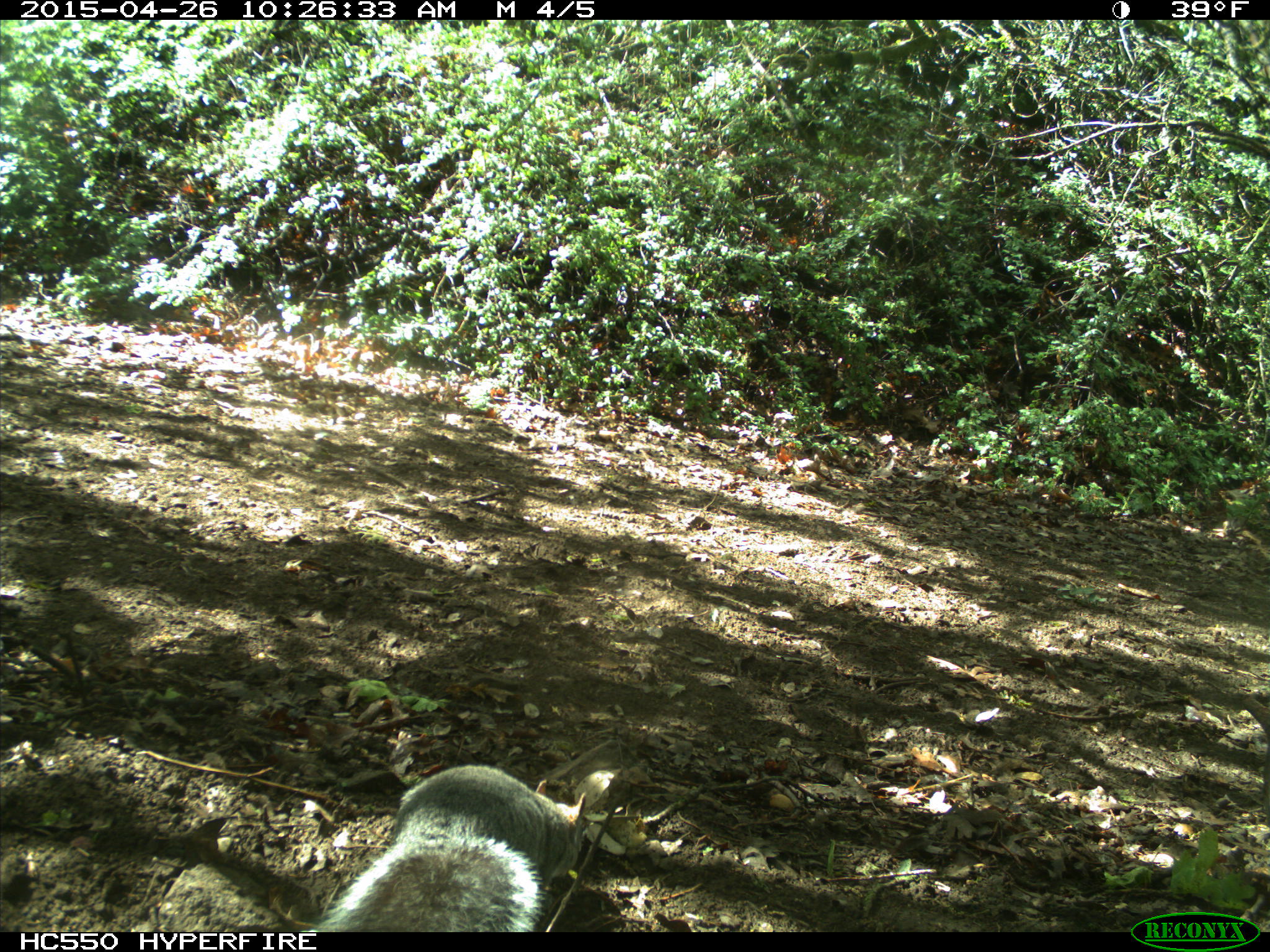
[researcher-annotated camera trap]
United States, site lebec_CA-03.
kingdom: Animalia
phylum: Chordata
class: Mammalia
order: Rodentia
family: Sciuridae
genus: Sciurus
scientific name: Sciurus carolinensis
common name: eastern gray squirrel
Sciurus carolinensis (eastern gray squirrel).